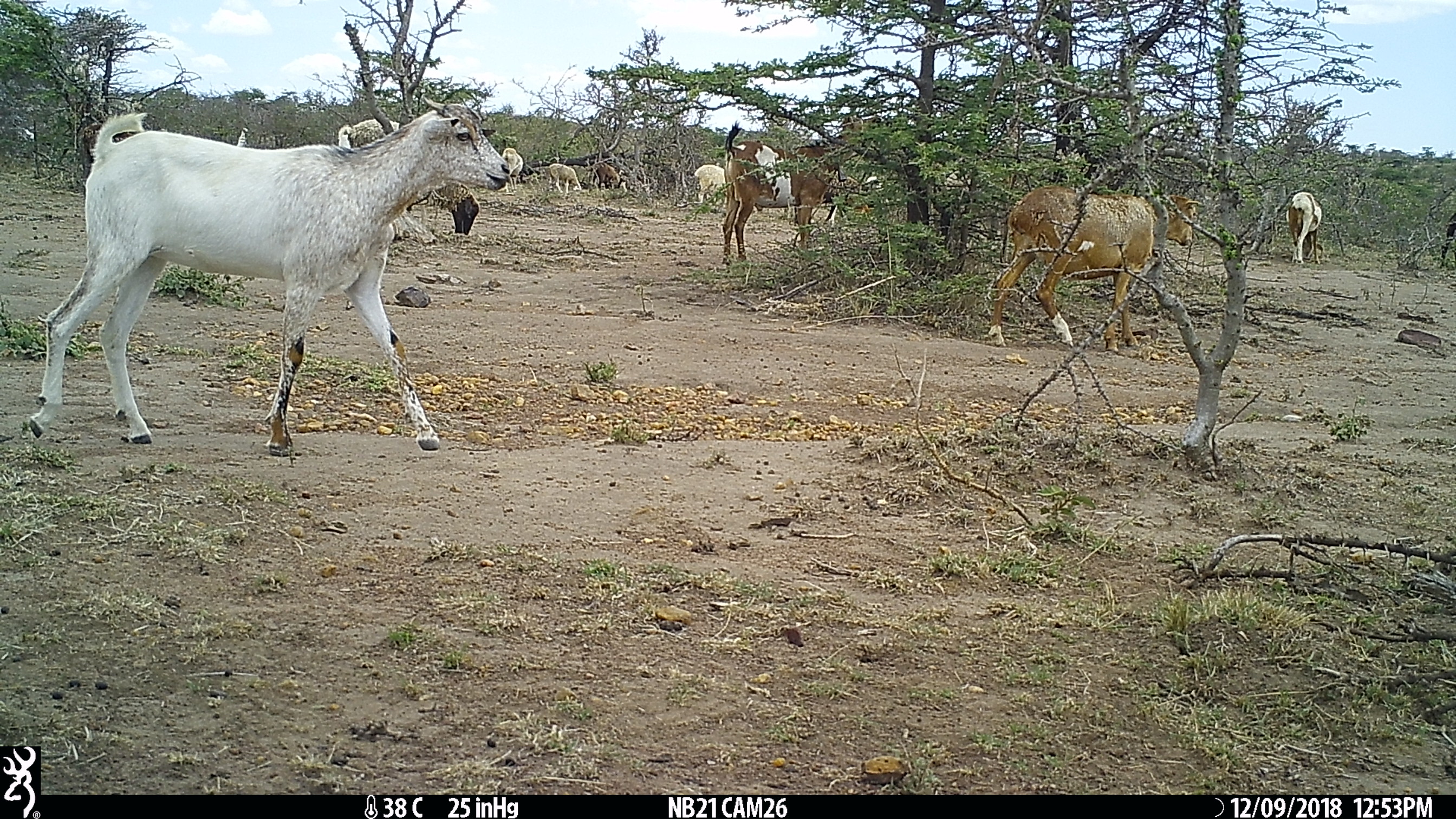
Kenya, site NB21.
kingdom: Animalia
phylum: Chordata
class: Mammalia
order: Artiodactyla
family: Bovidae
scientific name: Bovidae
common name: sheep or goat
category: shoat